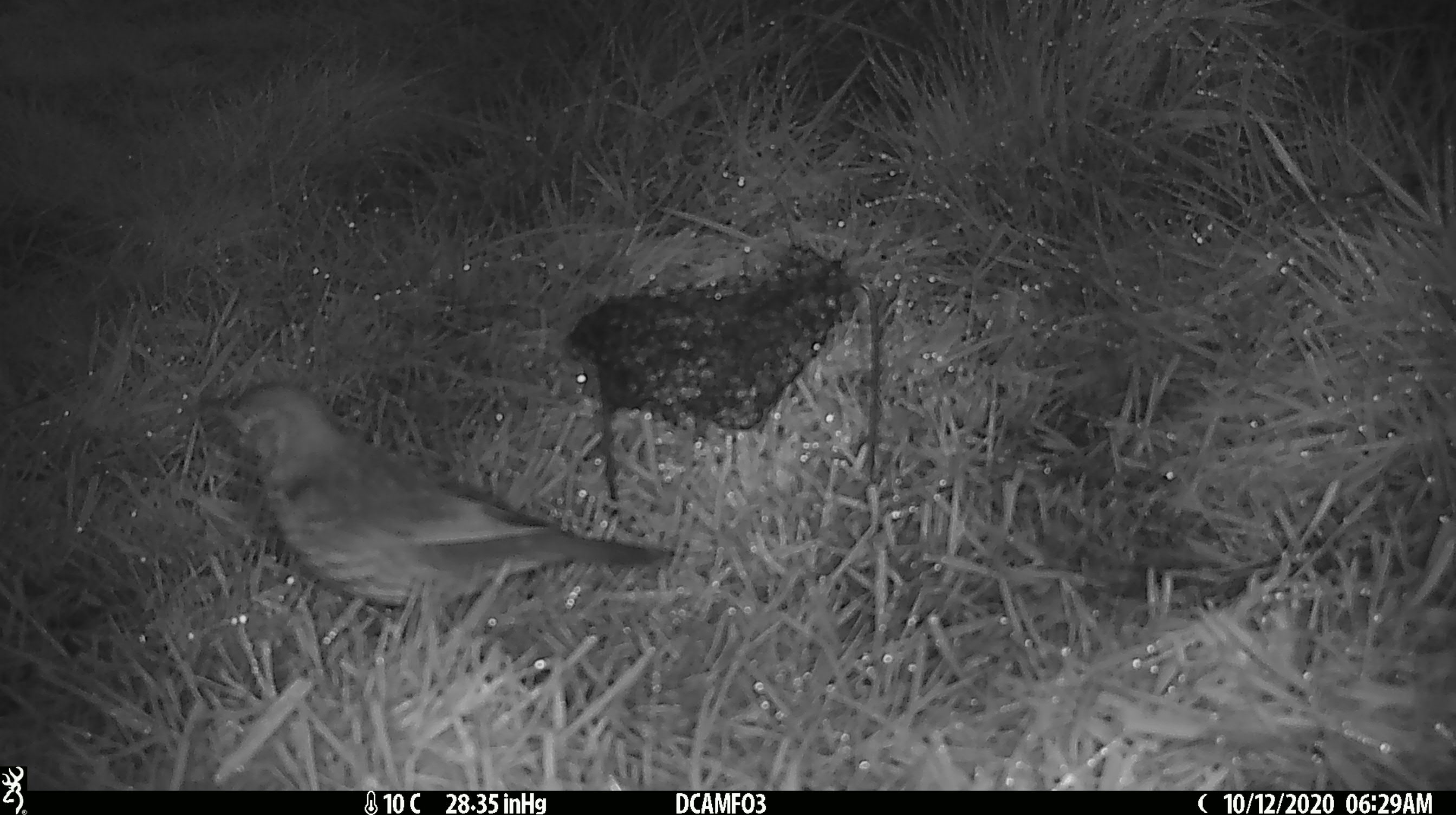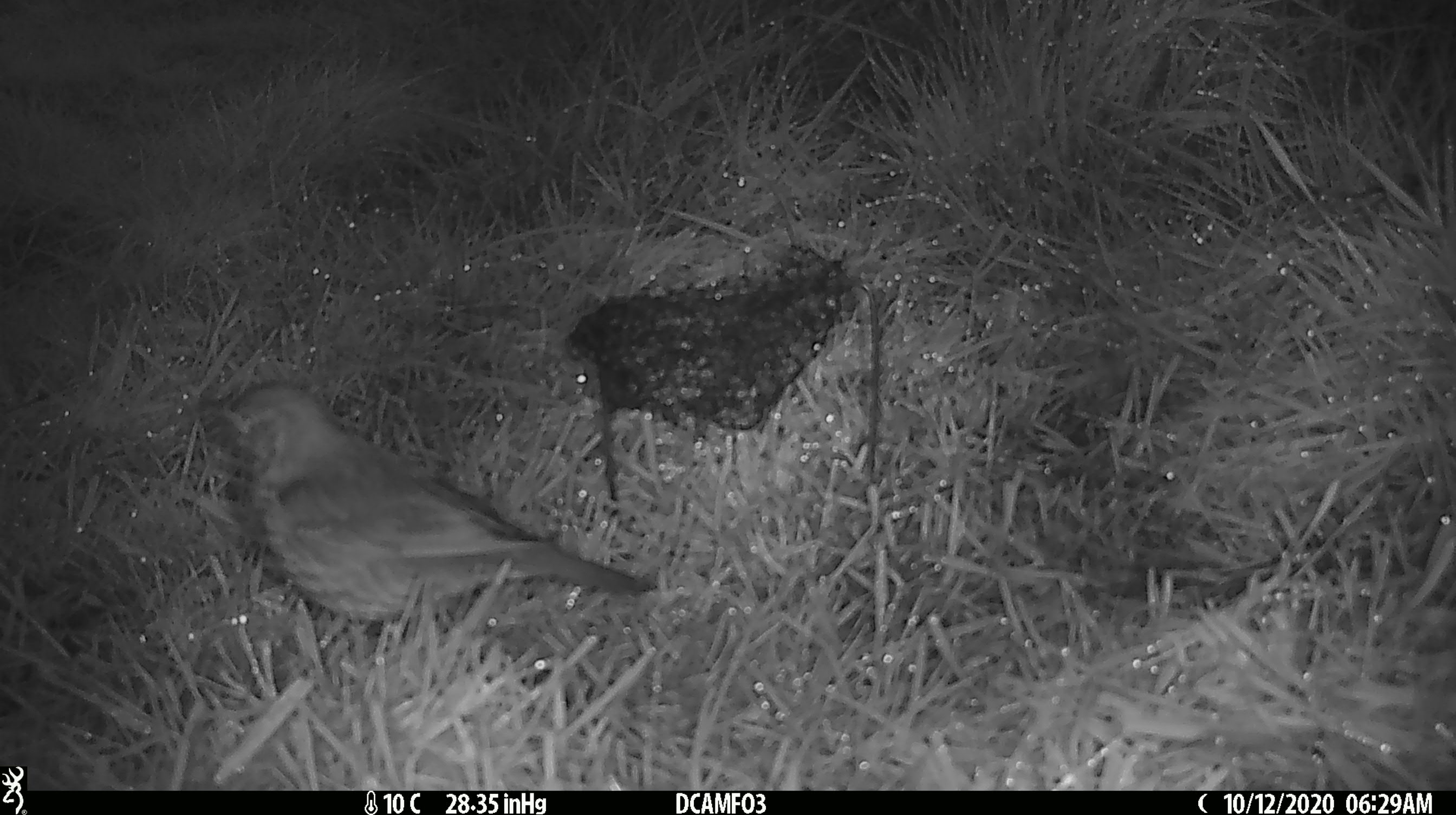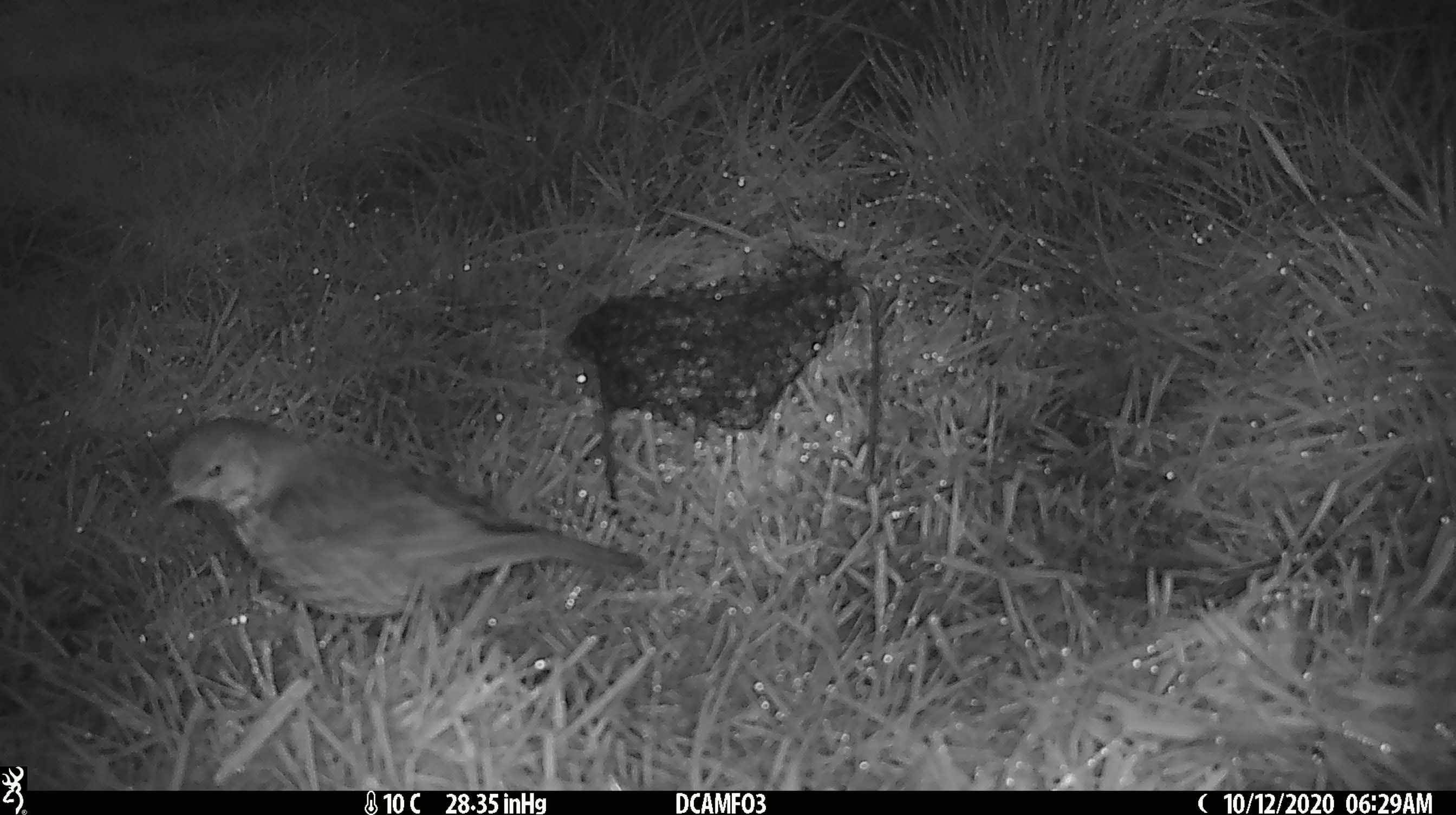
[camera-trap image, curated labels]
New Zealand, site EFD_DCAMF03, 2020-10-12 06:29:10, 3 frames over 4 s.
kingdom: Animalia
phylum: Chordata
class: Aves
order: Passeriformes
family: Turdidae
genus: Turdus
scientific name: Turdus philomelos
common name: song thrush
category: thrush